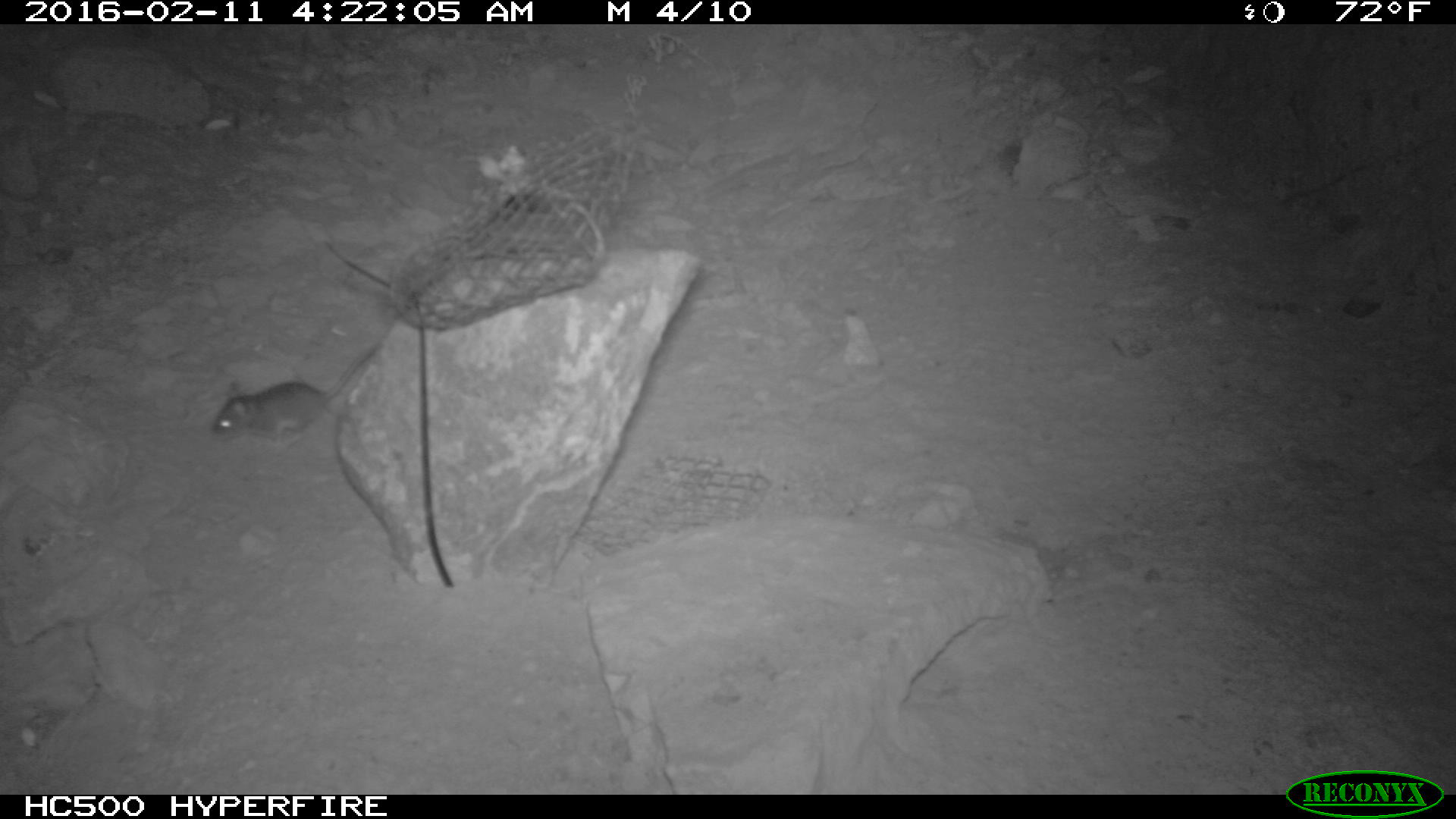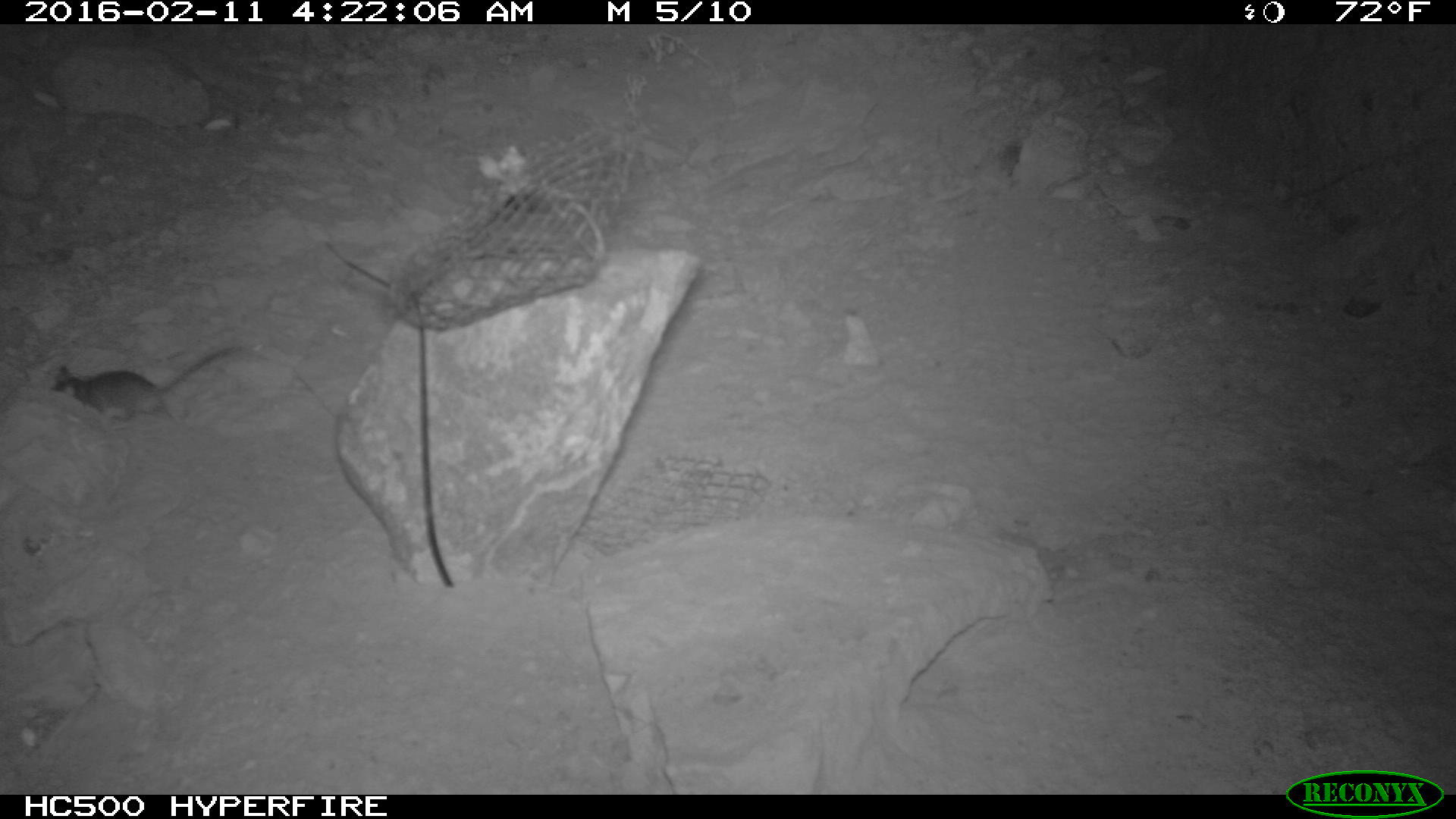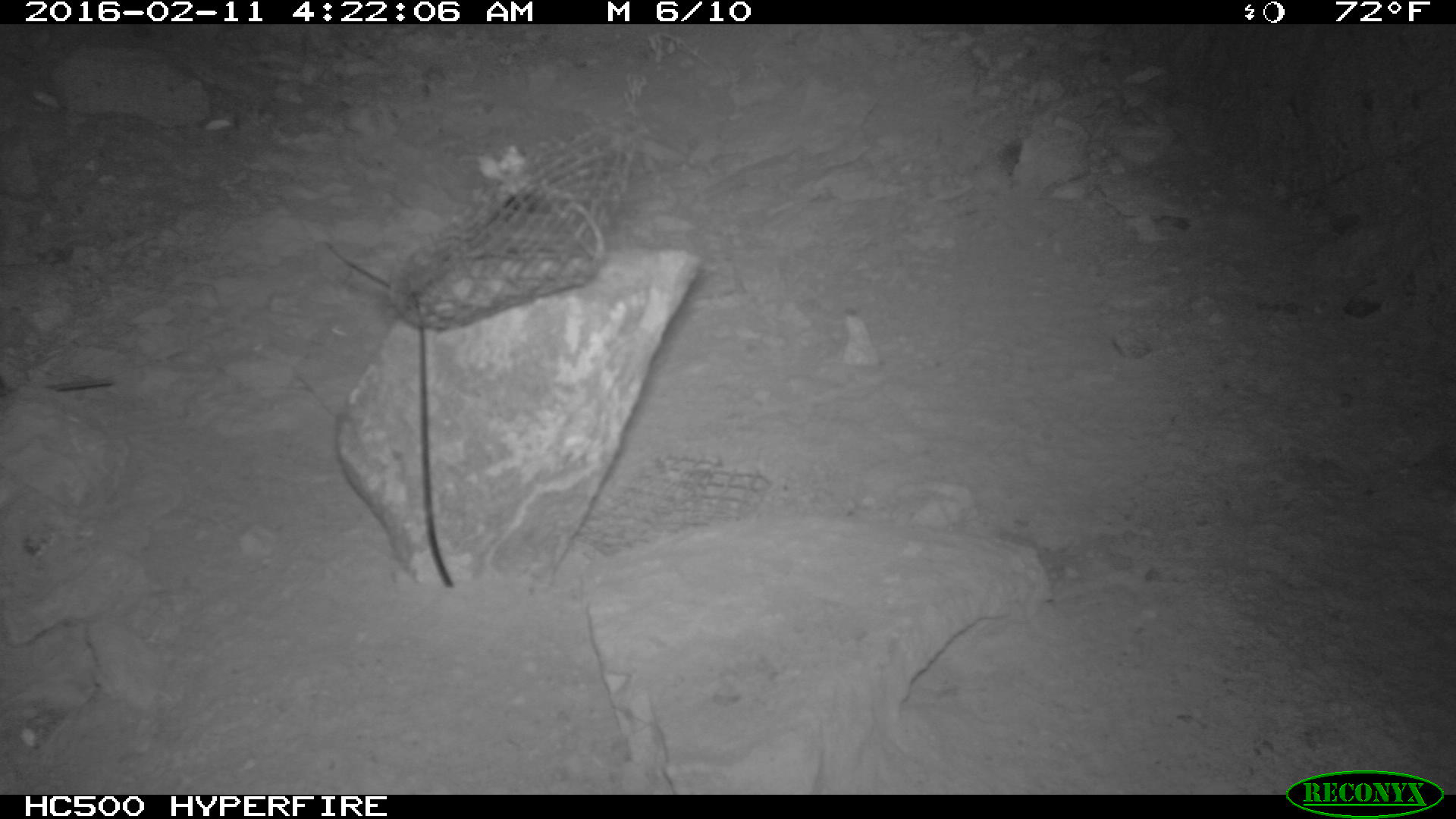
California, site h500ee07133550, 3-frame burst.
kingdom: Animalia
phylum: Chordata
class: Mammalia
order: Rodentia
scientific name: Rodentia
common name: rodent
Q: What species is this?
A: Rodent (Rodentia).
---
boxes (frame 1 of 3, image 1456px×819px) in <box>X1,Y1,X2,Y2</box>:
rodent: <box>210,342,383,447</box>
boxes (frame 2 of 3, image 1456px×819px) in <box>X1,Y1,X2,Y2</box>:
rodent: <box>52,342,238,423</box>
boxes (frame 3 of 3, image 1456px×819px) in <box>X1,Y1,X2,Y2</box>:
rodent: <box>0,375,111,397</box>